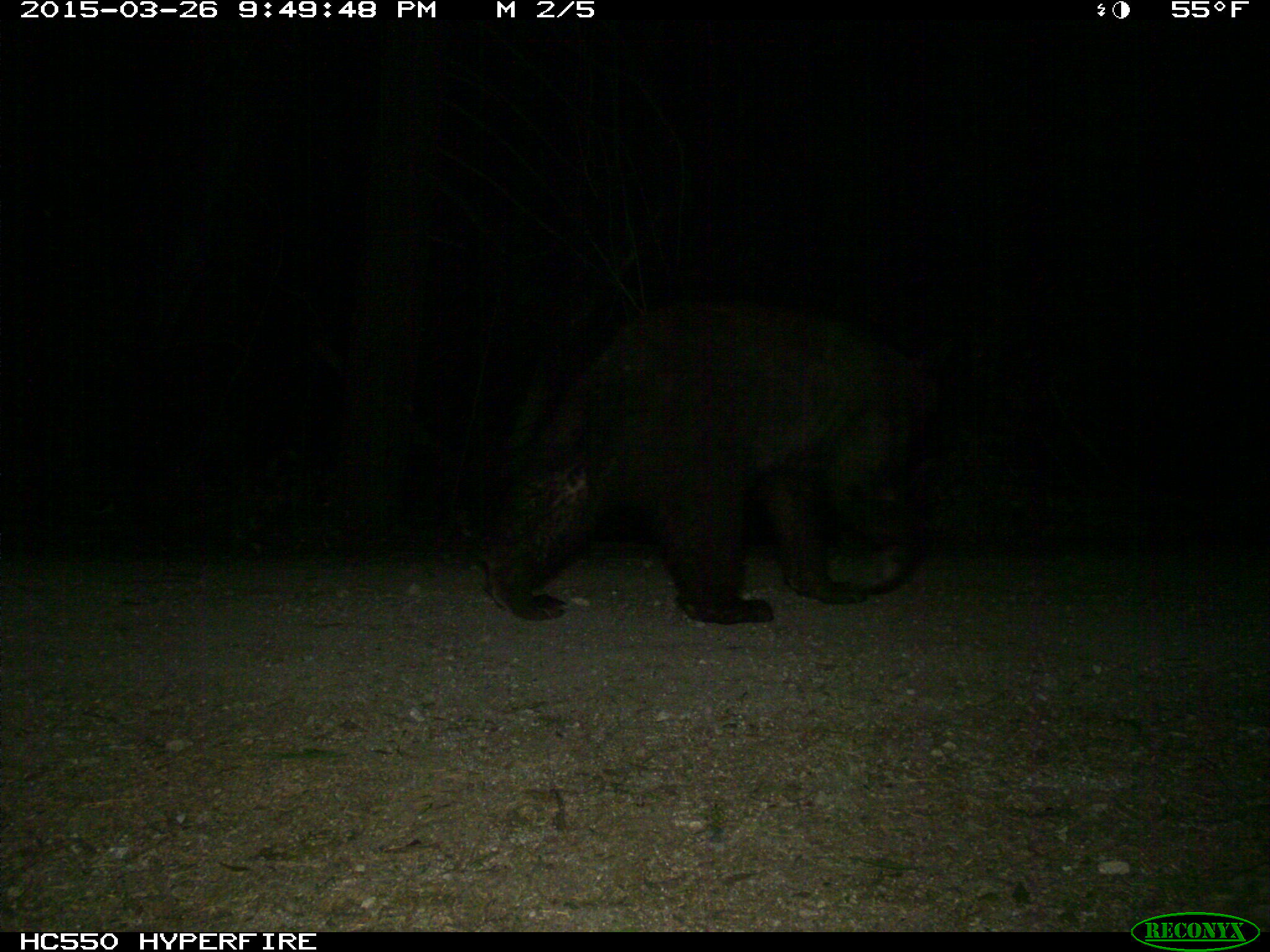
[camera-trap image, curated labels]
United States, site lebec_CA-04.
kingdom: Animalia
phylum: Chordata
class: Mammalia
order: Carnivora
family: Ursidae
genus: Ursus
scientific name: Ursus americanus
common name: american black bear